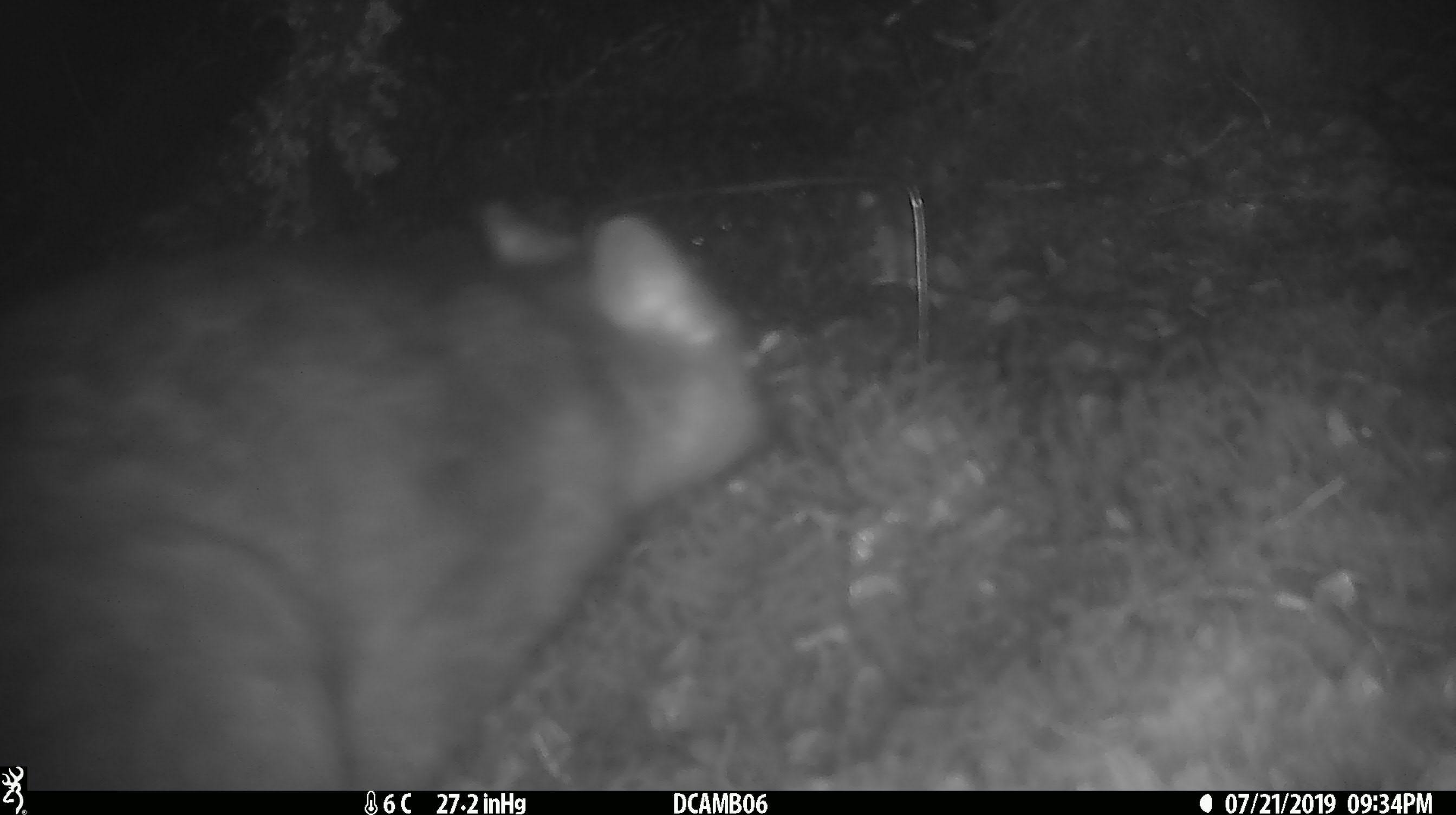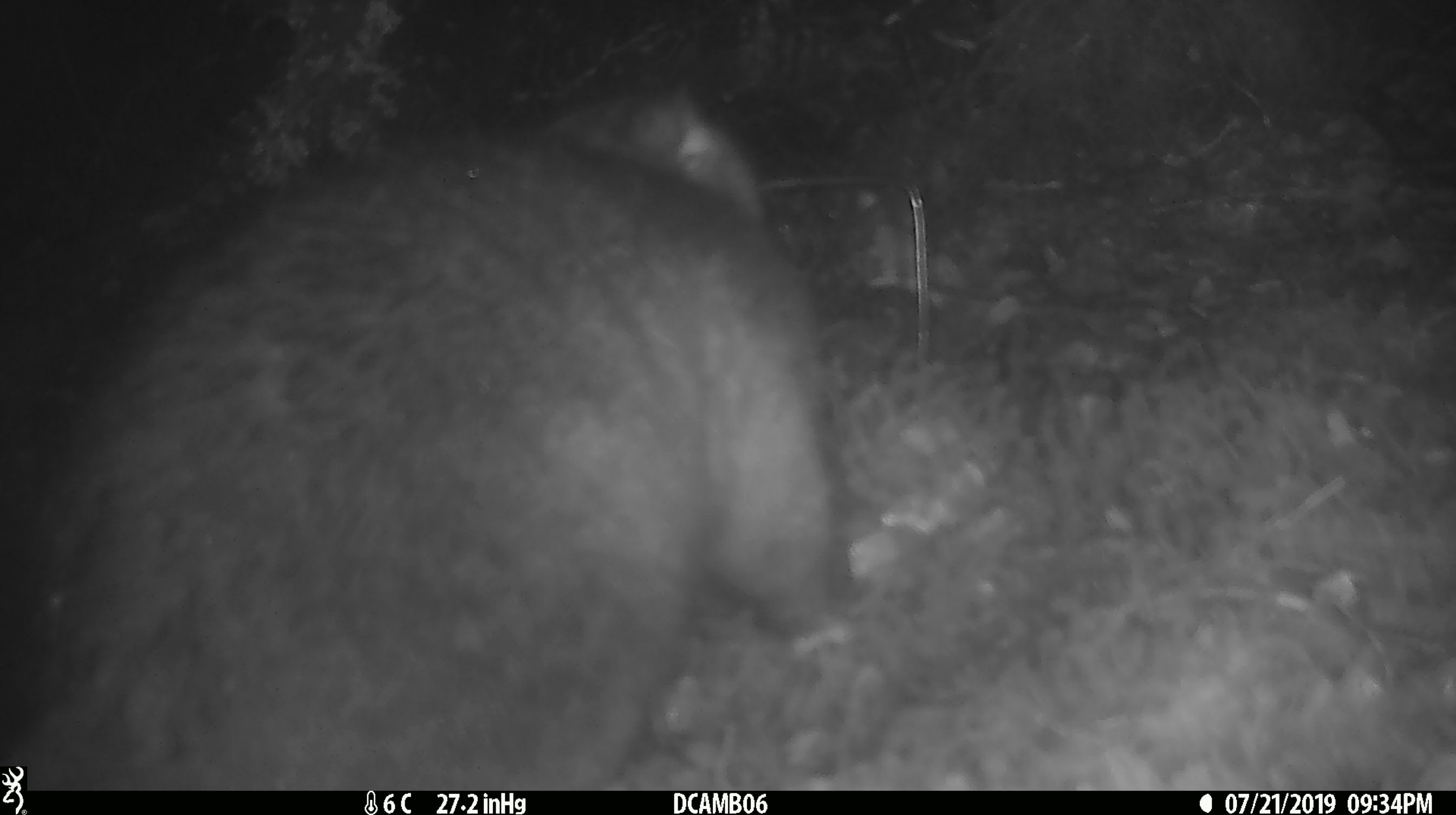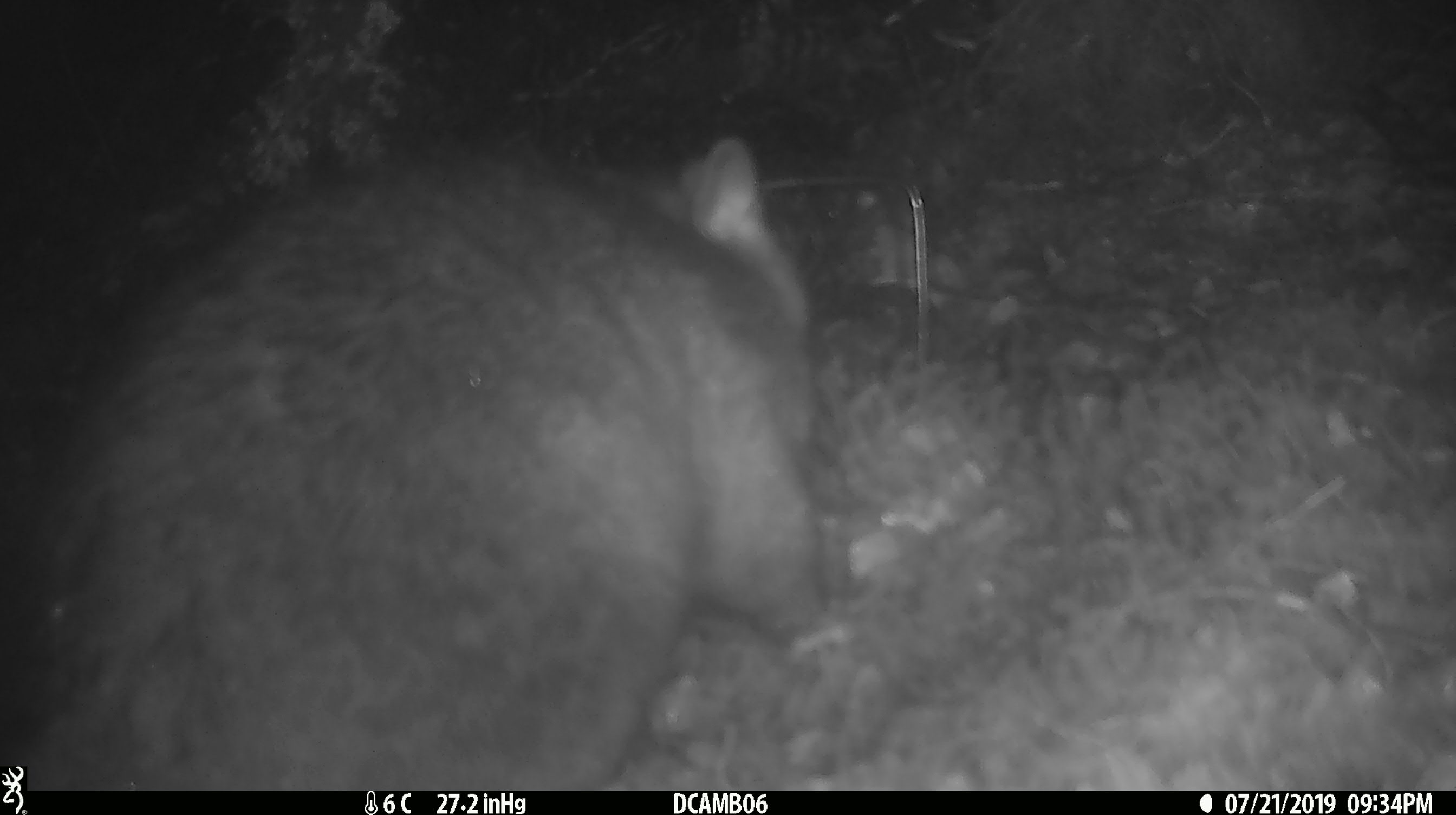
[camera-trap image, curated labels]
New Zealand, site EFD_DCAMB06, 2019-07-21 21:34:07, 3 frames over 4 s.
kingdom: Animalia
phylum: Chordata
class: Mammalia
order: Diprotodontia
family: Phalangeridae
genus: Trichosurus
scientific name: Trichosurus vulpecula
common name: common brushtail possum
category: possum